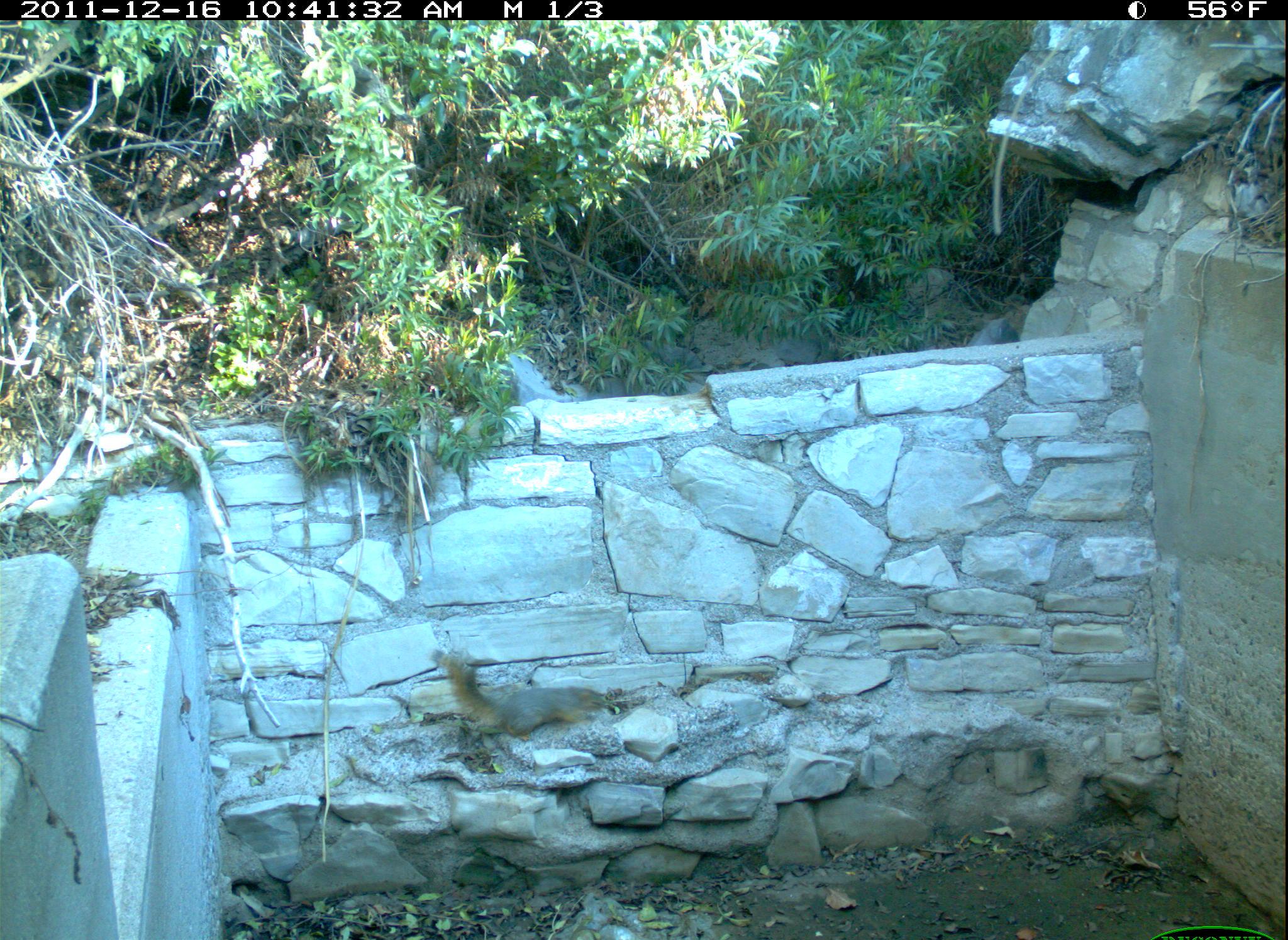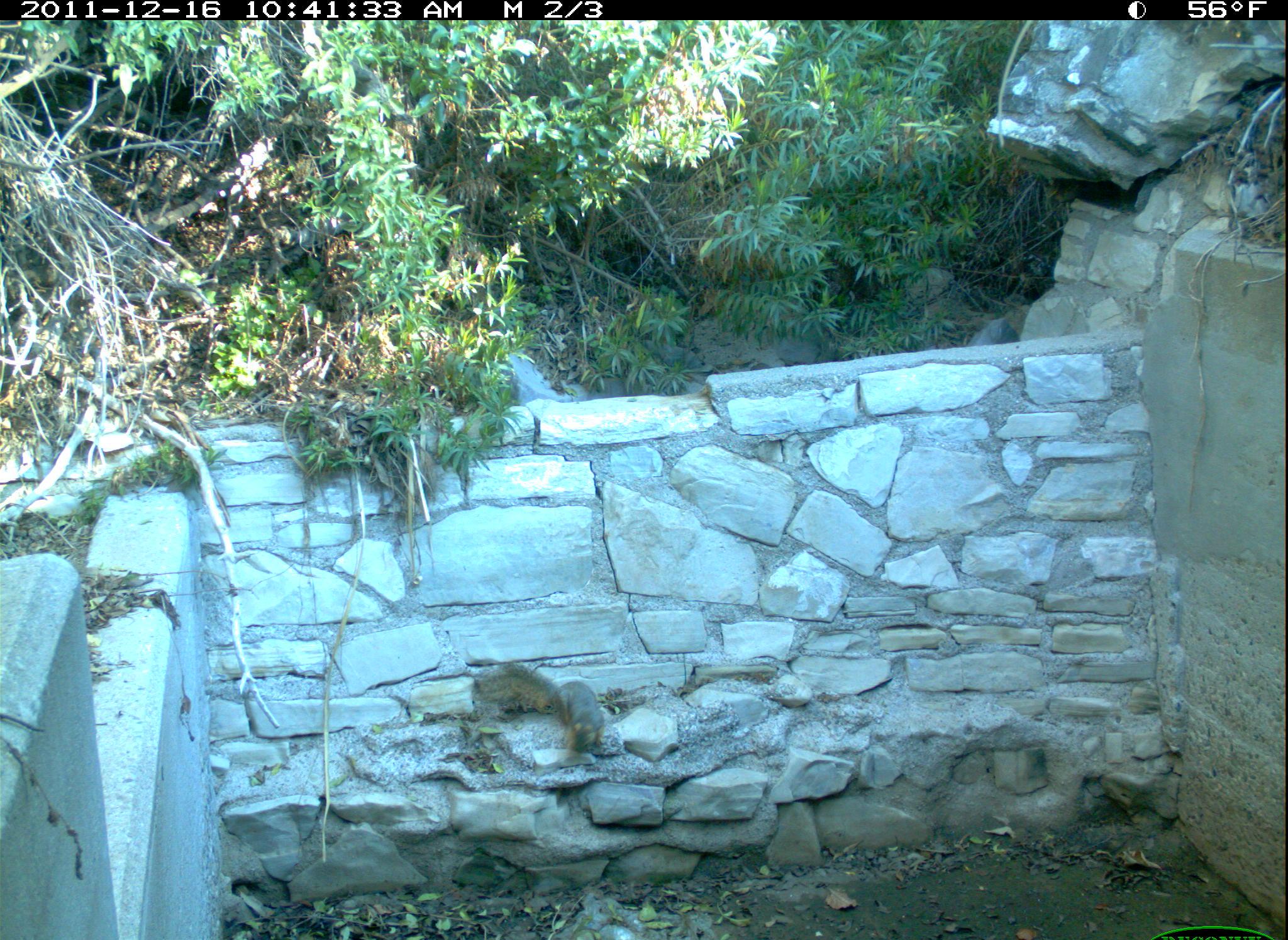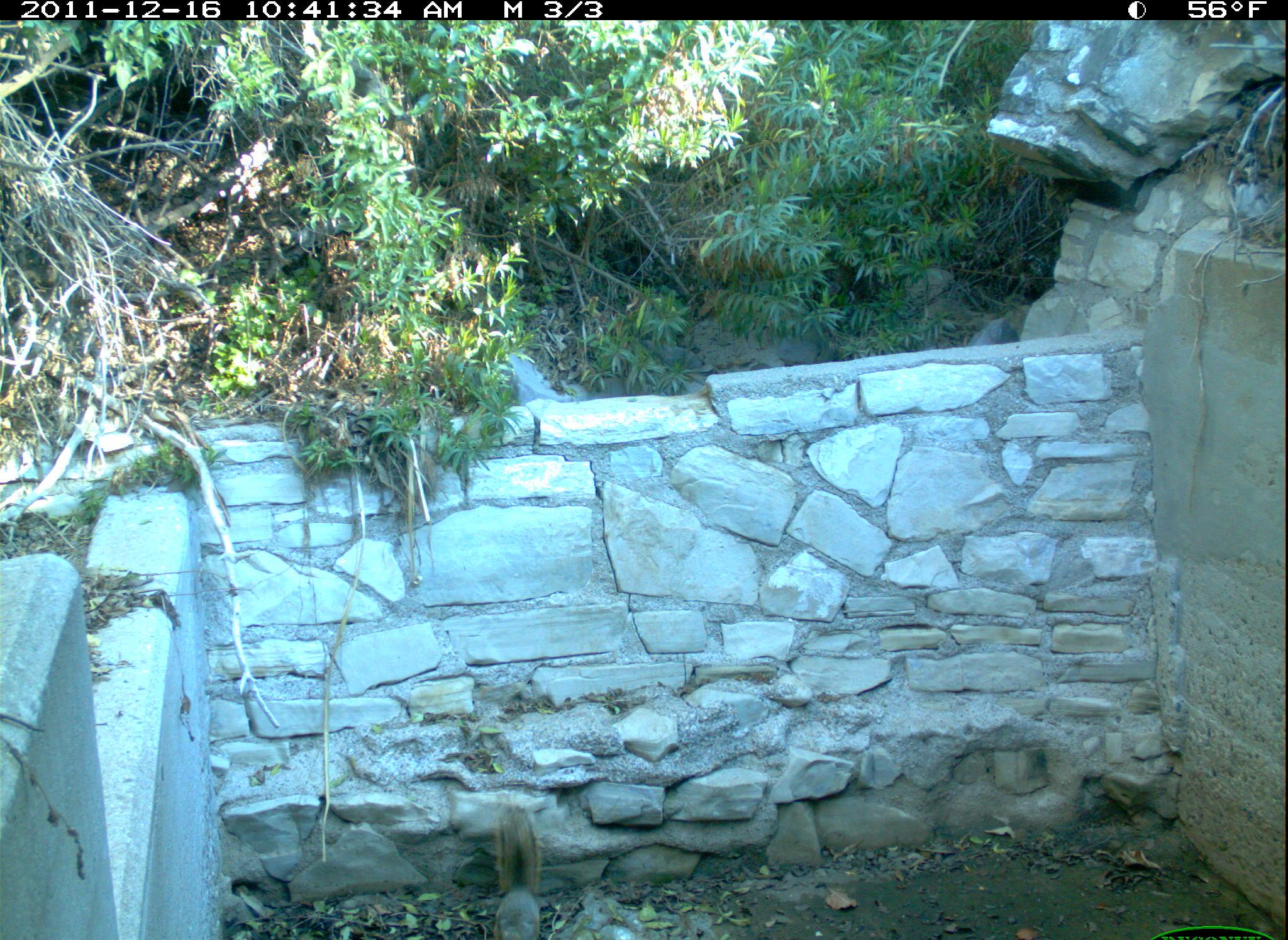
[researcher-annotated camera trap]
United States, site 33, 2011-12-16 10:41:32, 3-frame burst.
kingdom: Animalia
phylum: Chordata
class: Mammalia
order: Rodentia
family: Sciuridae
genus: Sciurus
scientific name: Sciurus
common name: squirrel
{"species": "squirrel (Sciurus)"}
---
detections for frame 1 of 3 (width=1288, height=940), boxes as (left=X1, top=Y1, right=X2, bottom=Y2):
squirrel: (left=415, top=638, right=641, bottom=751)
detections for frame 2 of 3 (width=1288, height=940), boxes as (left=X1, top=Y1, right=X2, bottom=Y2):
squirrel: (left=481, top=649, right=631, bottom=789)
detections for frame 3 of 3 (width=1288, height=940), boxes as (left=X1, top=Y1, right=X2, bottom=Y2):
squirrel: (left=488, top=800, right=552, bottom=940)